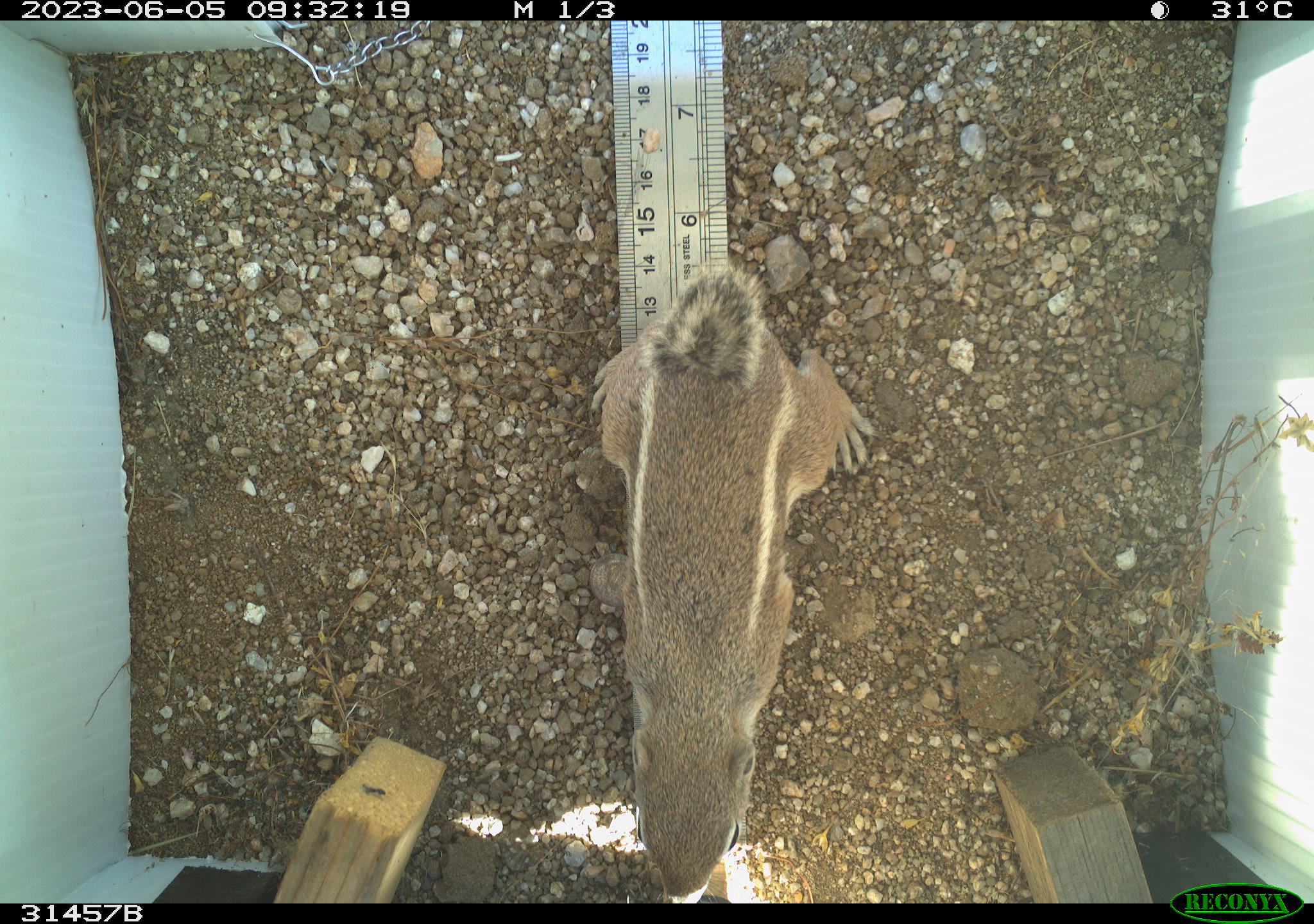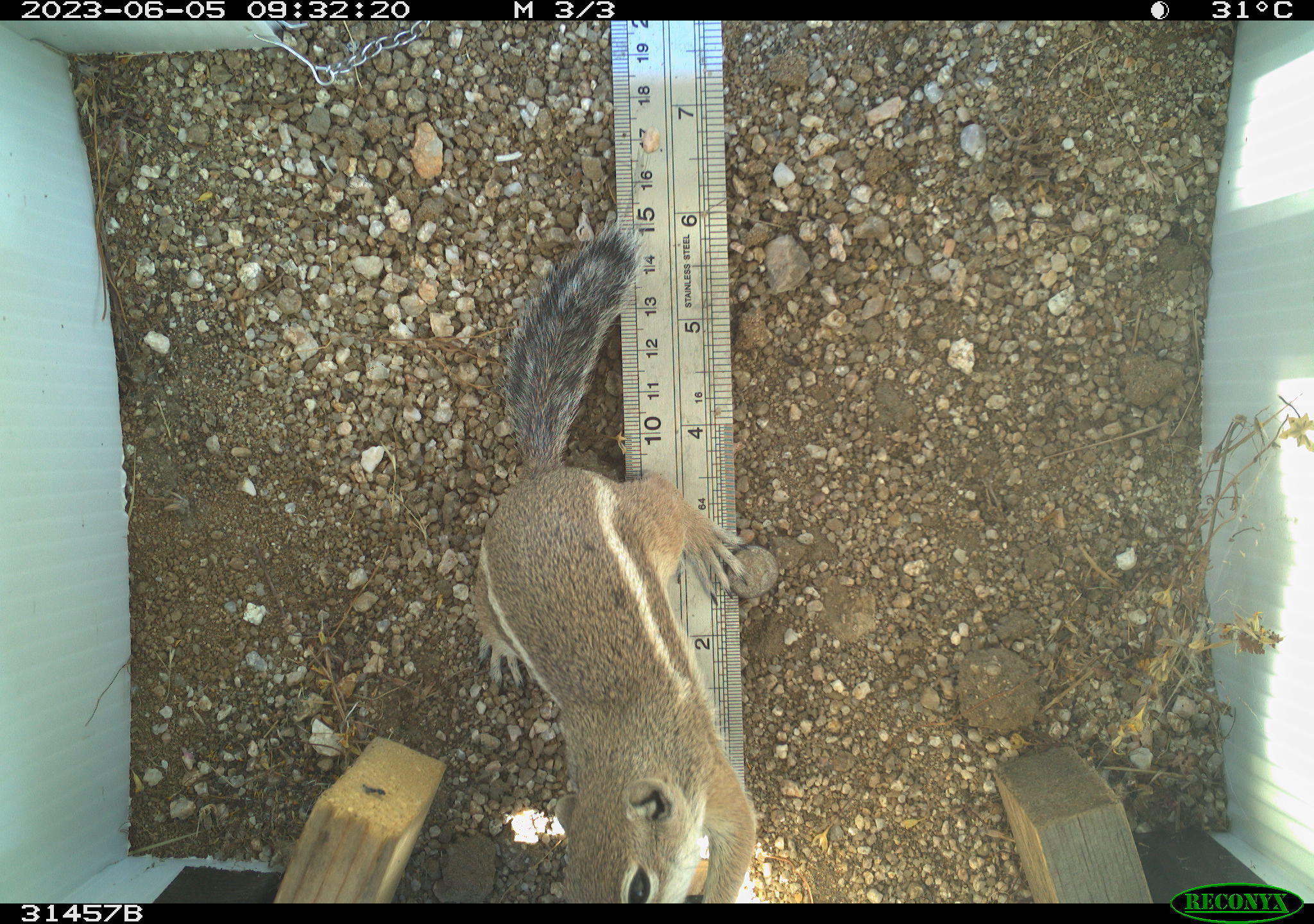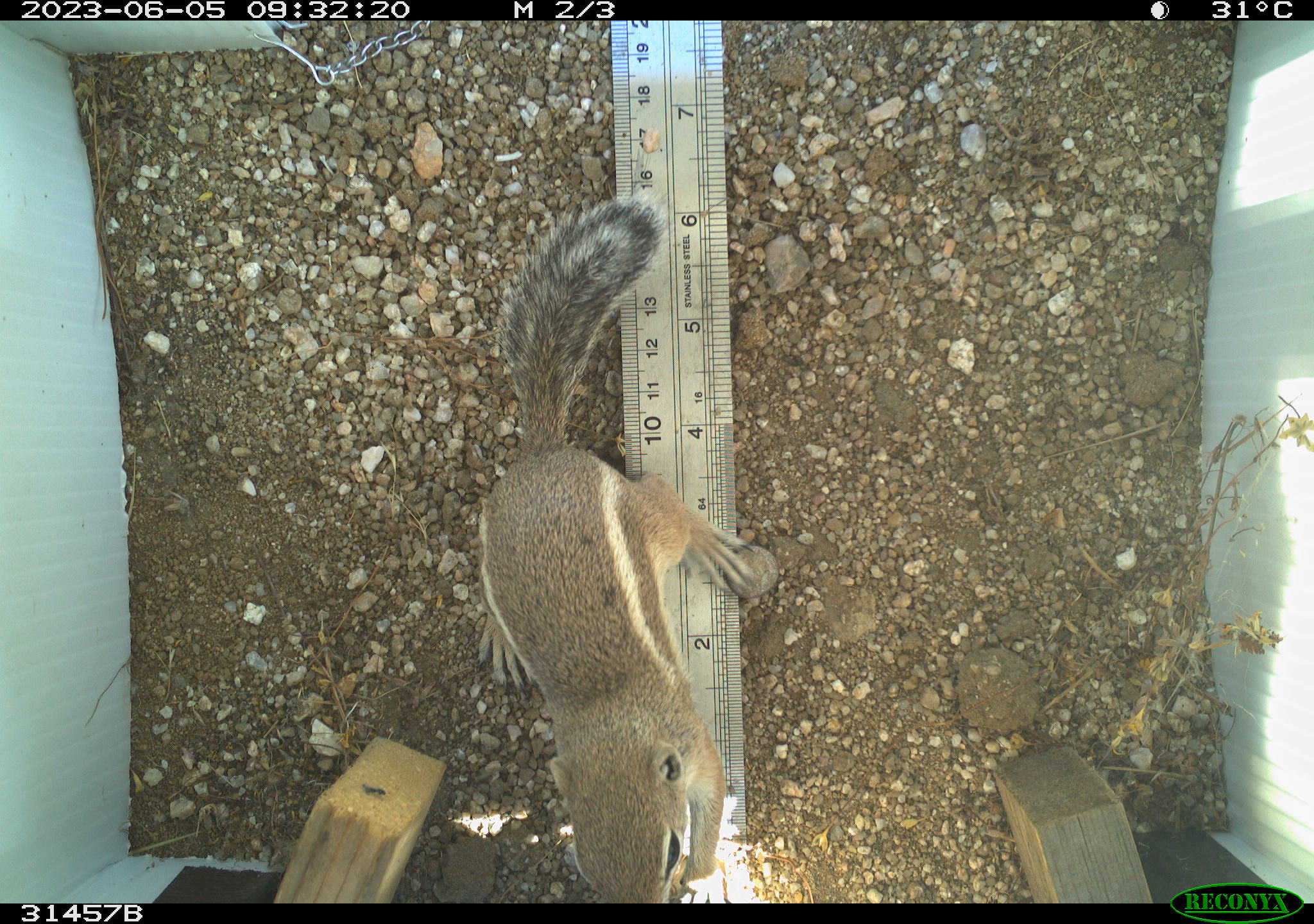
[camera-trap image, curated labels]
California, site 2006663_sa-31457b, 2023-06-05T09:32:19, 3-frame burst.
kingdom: Animalia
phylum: Chordata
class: Mammalia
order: Rodentia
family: Sciuridae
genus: Ammospermophilus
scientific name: Ammospermophilus leucurus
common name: white-tailed antelope squirrel